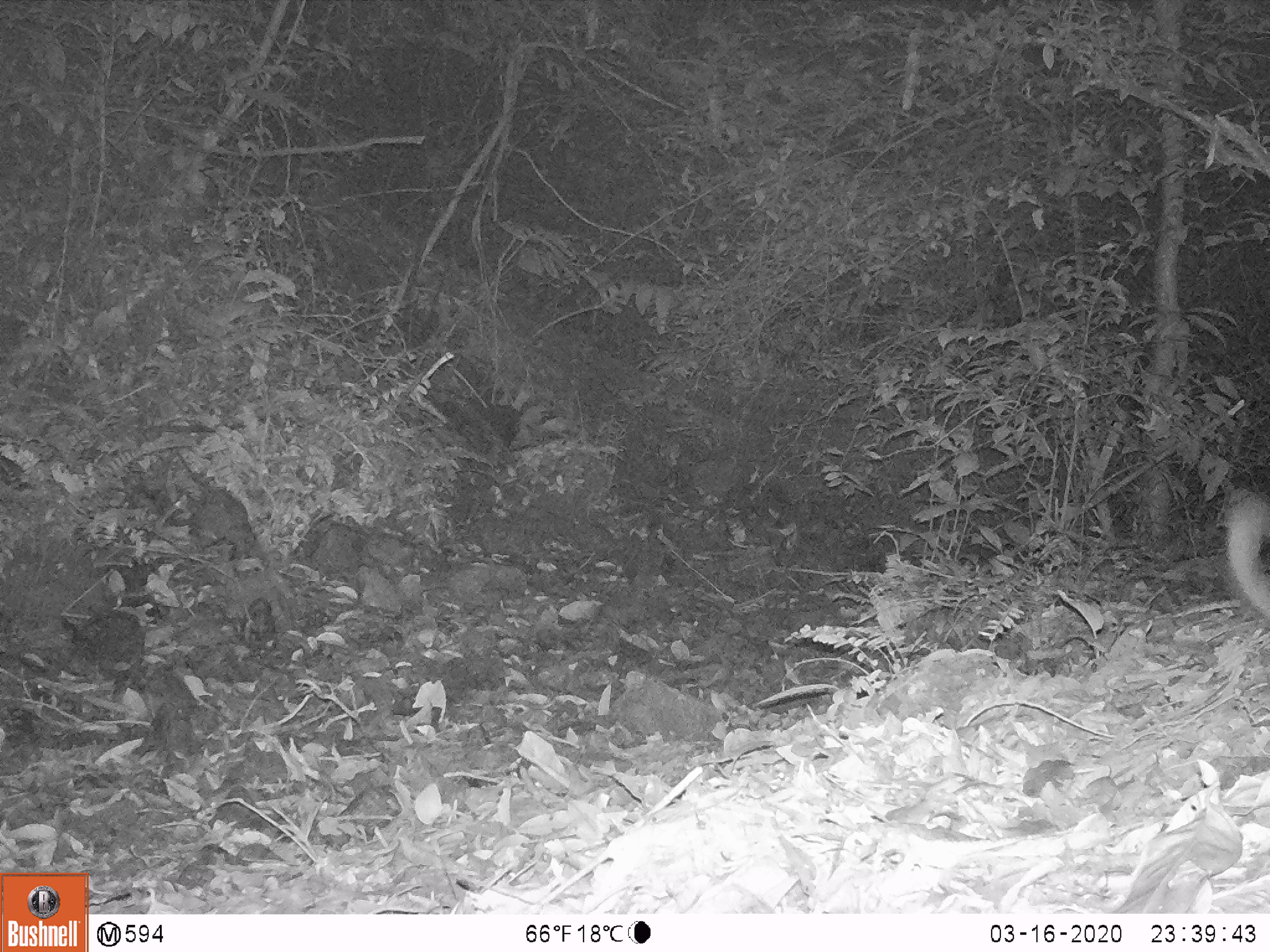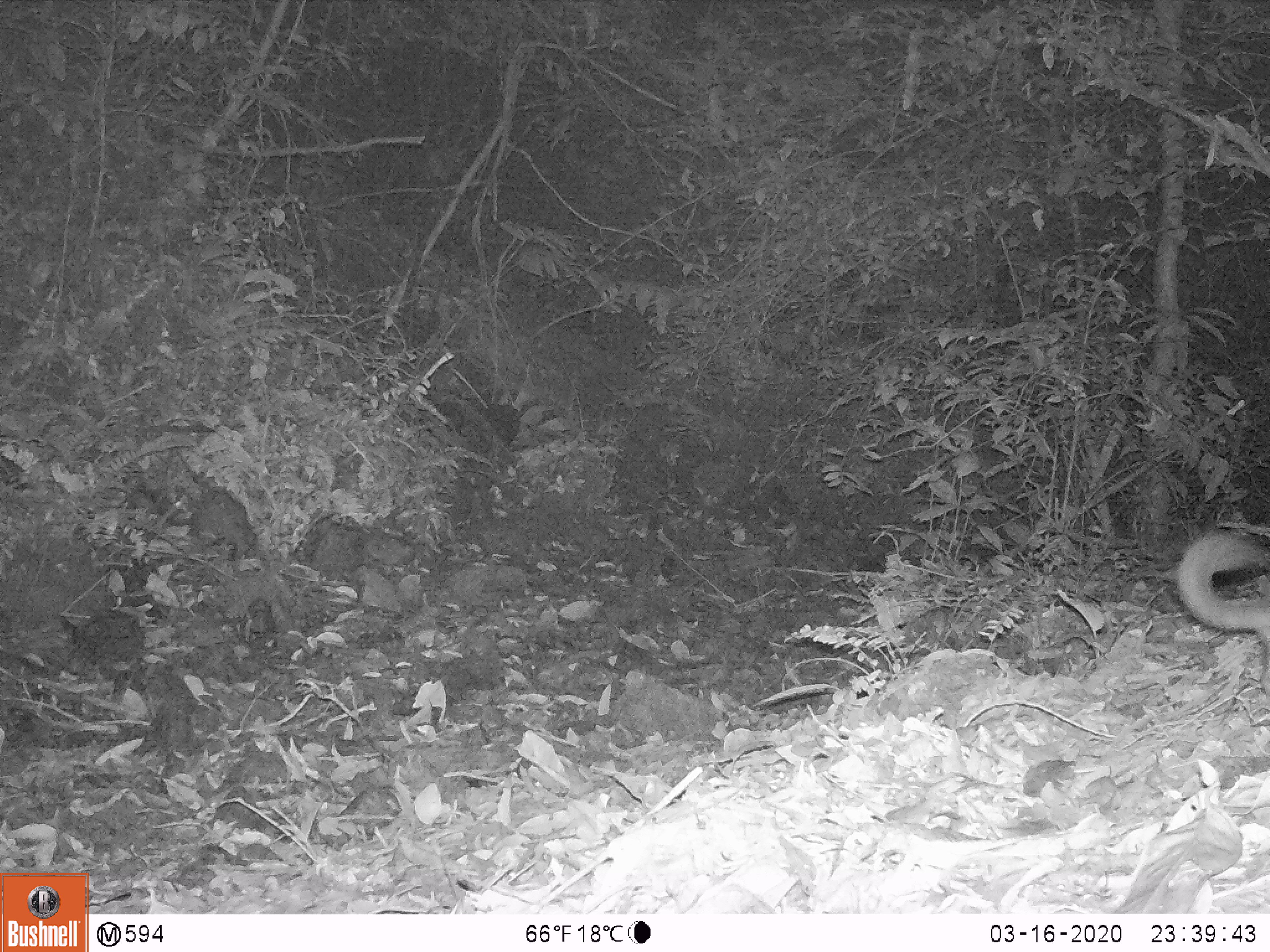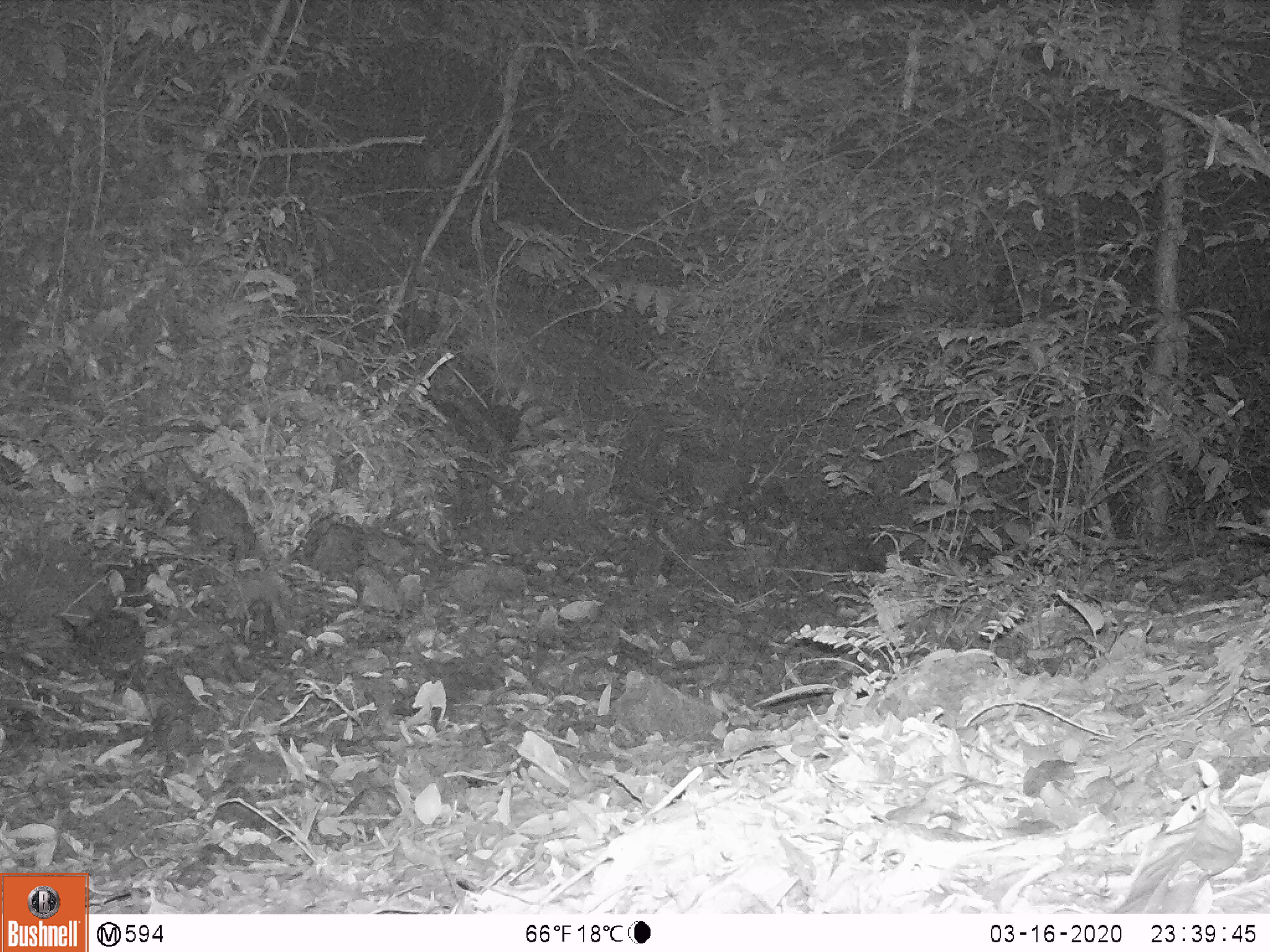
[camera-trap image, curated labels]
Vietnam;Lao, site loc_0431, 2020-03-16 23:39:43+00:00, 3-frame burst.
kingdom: Animalia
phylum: Chordata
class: Mammalia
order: Carnivora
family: Mustelidae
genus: Melogale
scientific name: Melogale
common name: ferret badger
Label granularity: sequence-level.